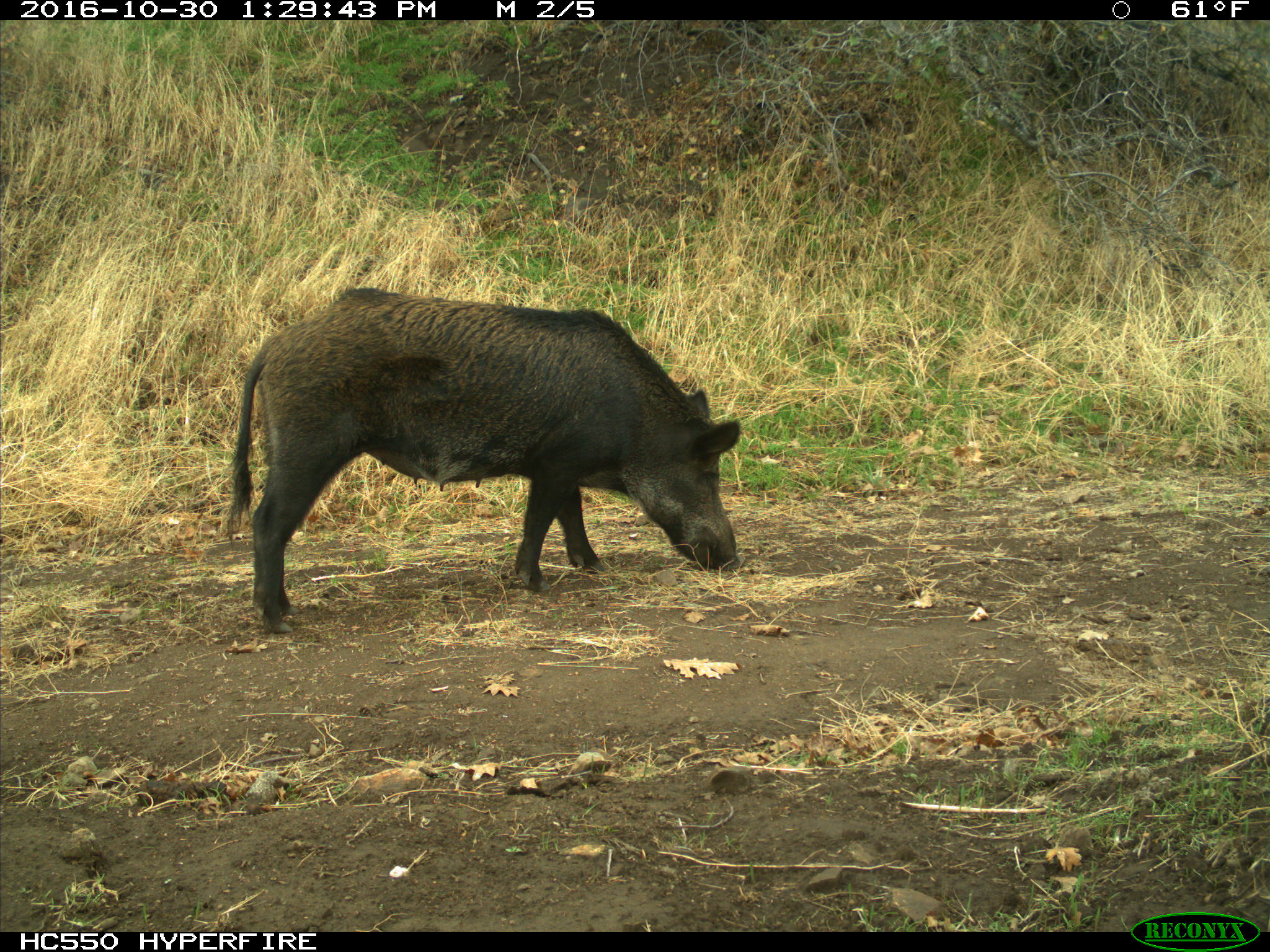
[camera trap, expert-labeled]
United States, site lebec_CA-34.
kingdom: Animalia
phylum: Chordata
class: Mammalia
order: Artiodactyla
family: Suidae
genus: Sus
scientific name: Sus scrofa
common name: wild boar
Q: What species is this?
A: Sus scrofa (wild boar).